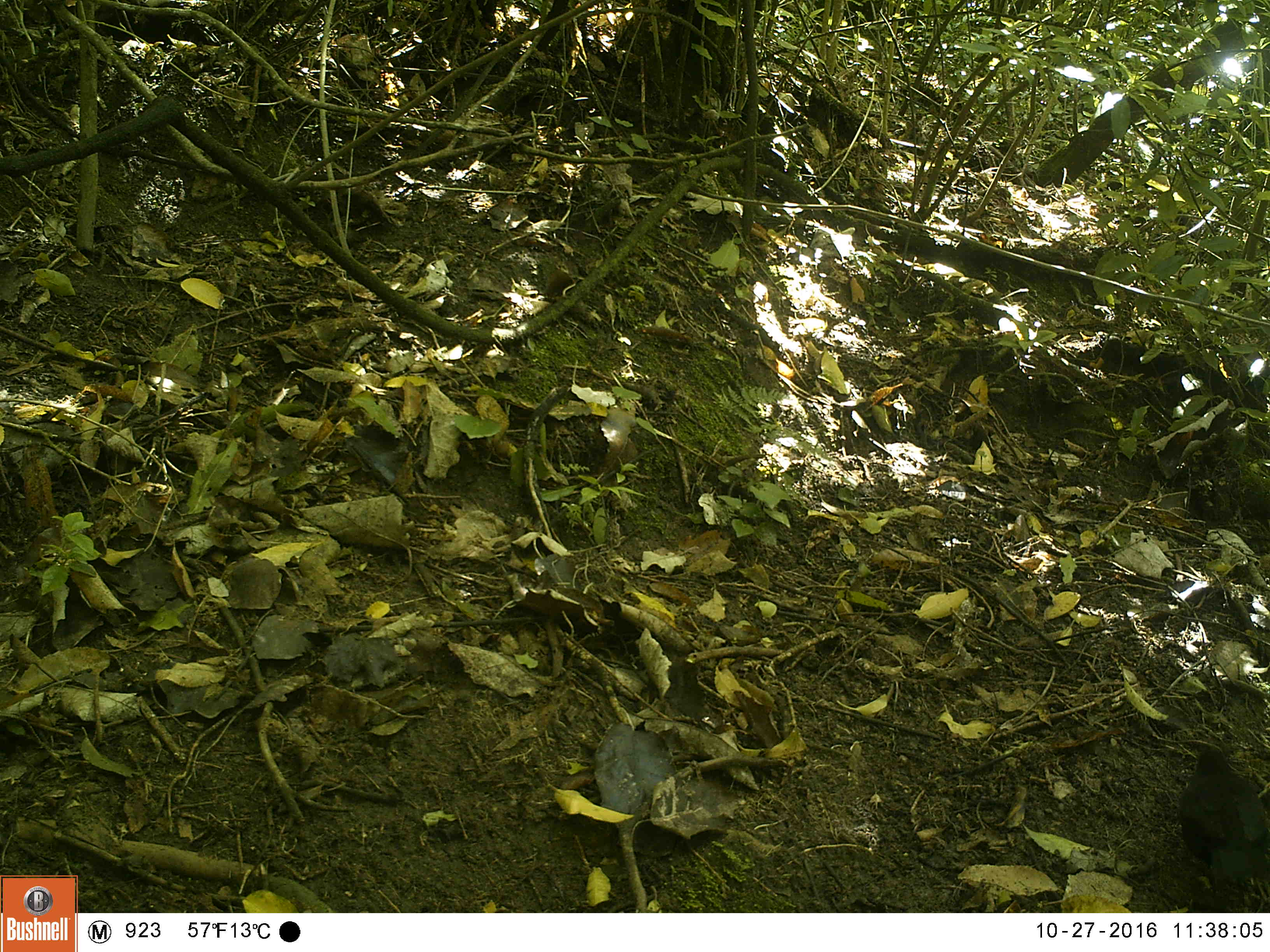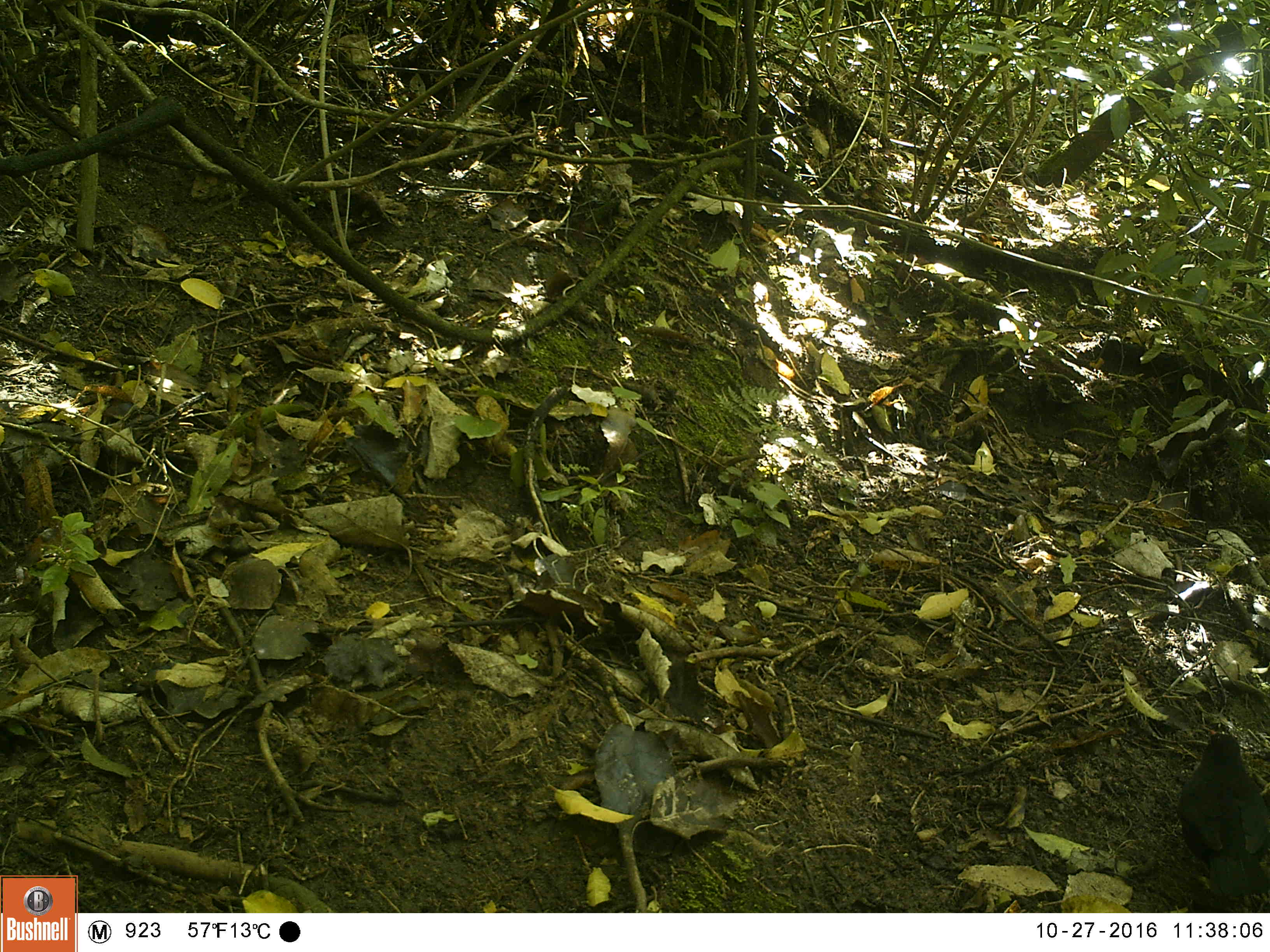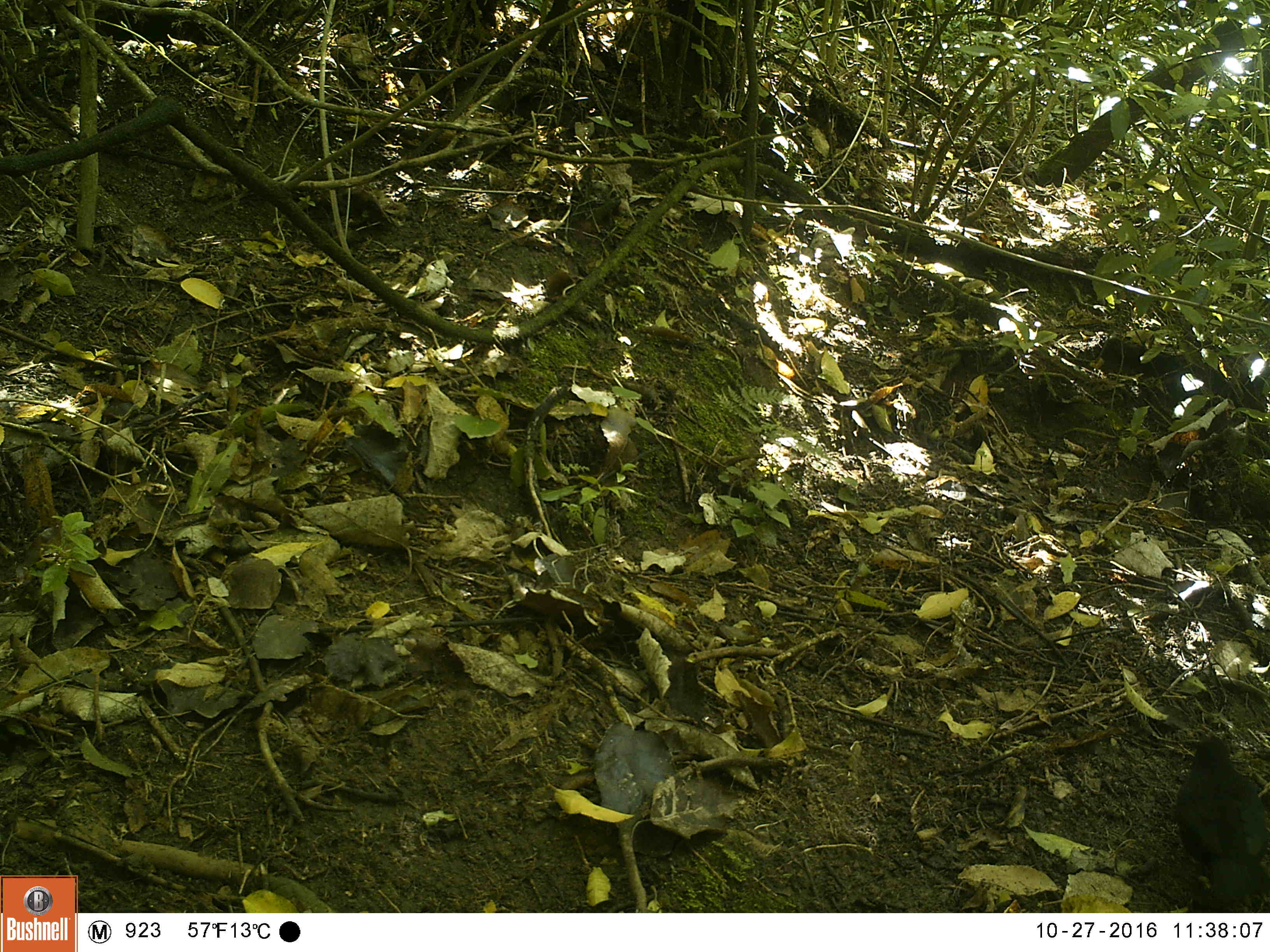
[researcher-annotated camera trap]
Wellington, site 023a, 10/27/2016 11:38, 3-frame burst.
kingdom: Animalia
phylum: Chordata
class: Aves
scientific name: Aves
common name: bird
Bird (Aves).